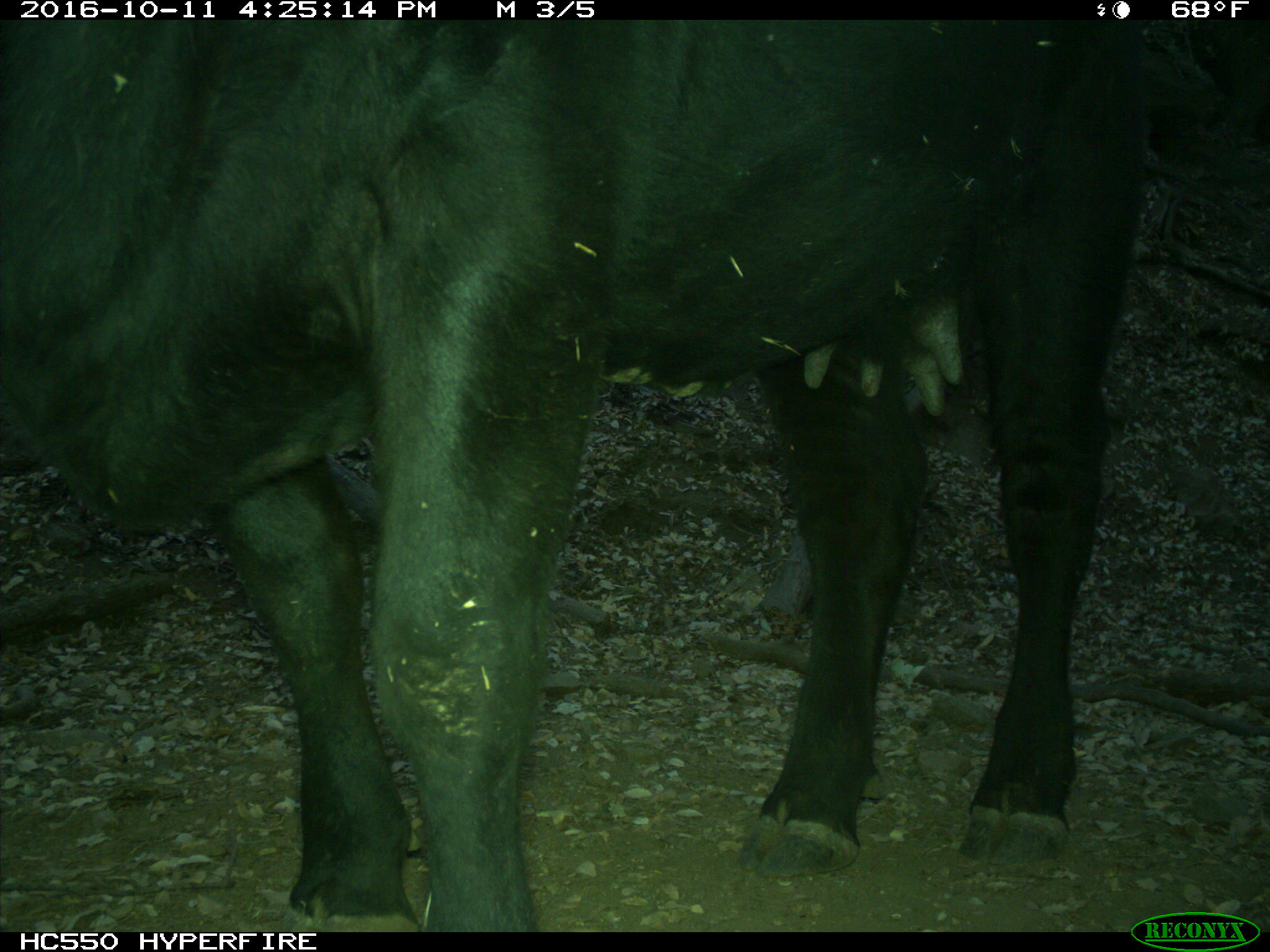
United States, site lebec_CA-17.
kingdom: Animalia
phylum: Chordata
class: Mammalia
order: Artiodactyla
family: Bovidae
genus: Bos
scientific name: Bos taurus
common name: domestic cow